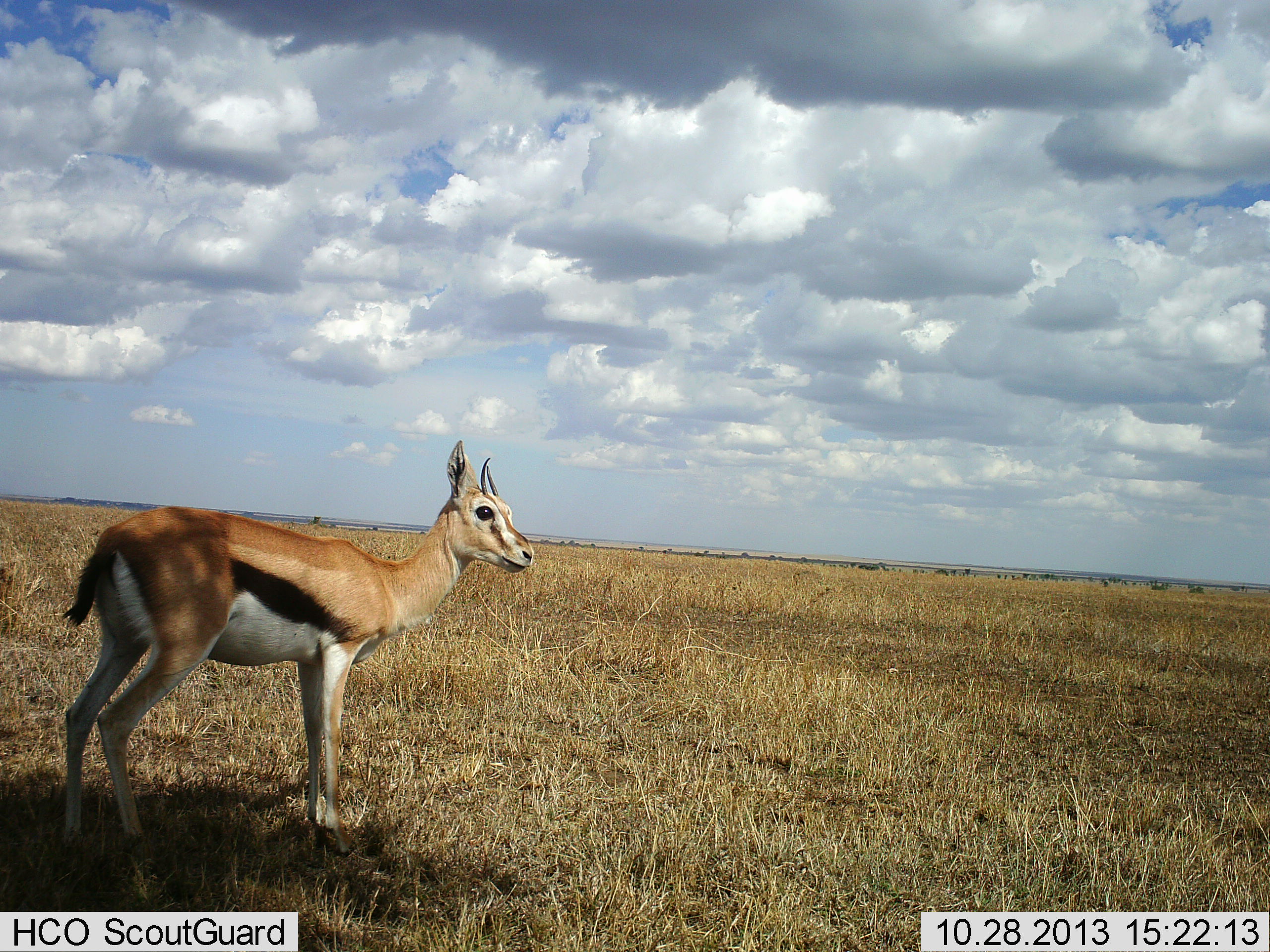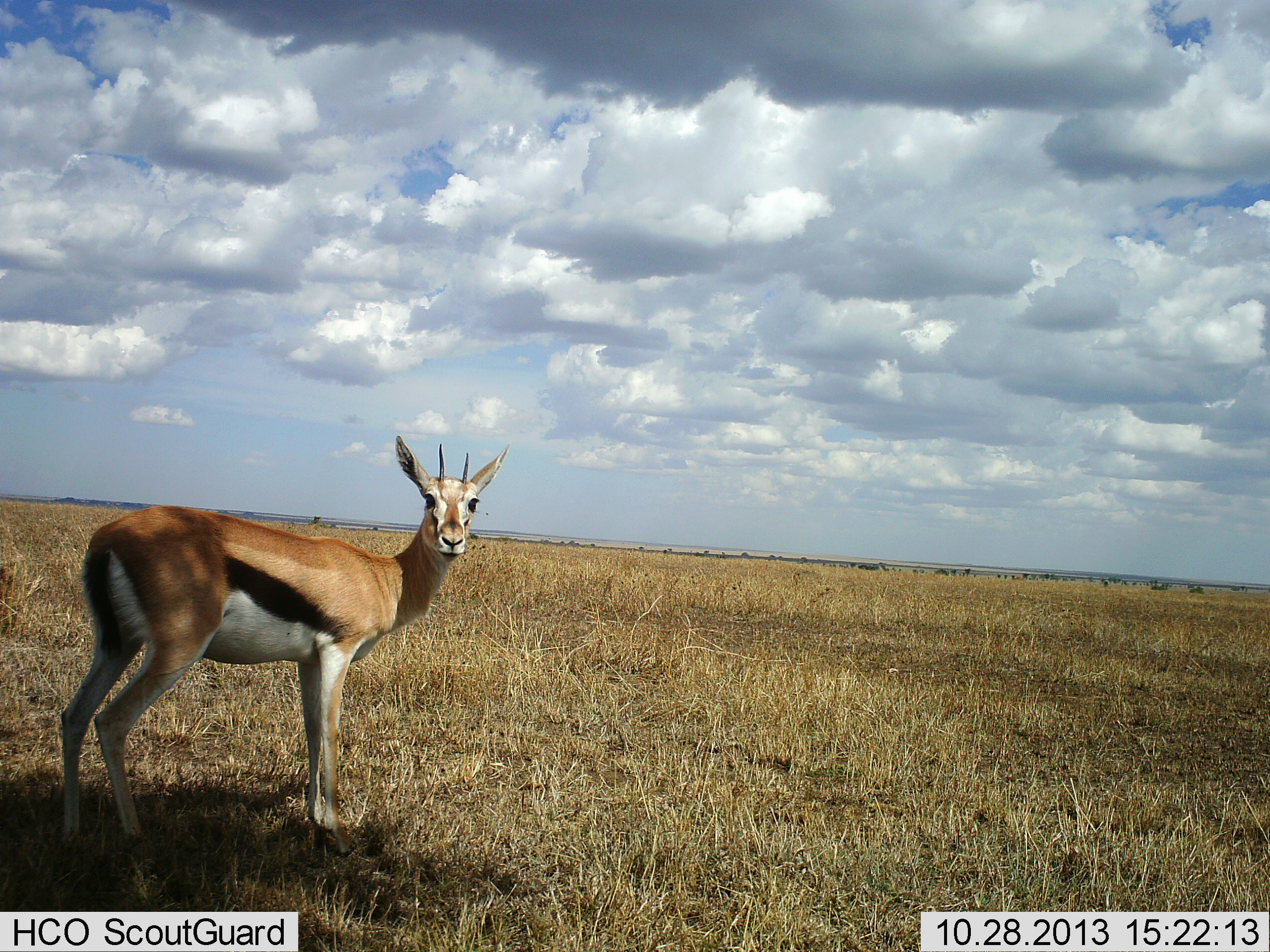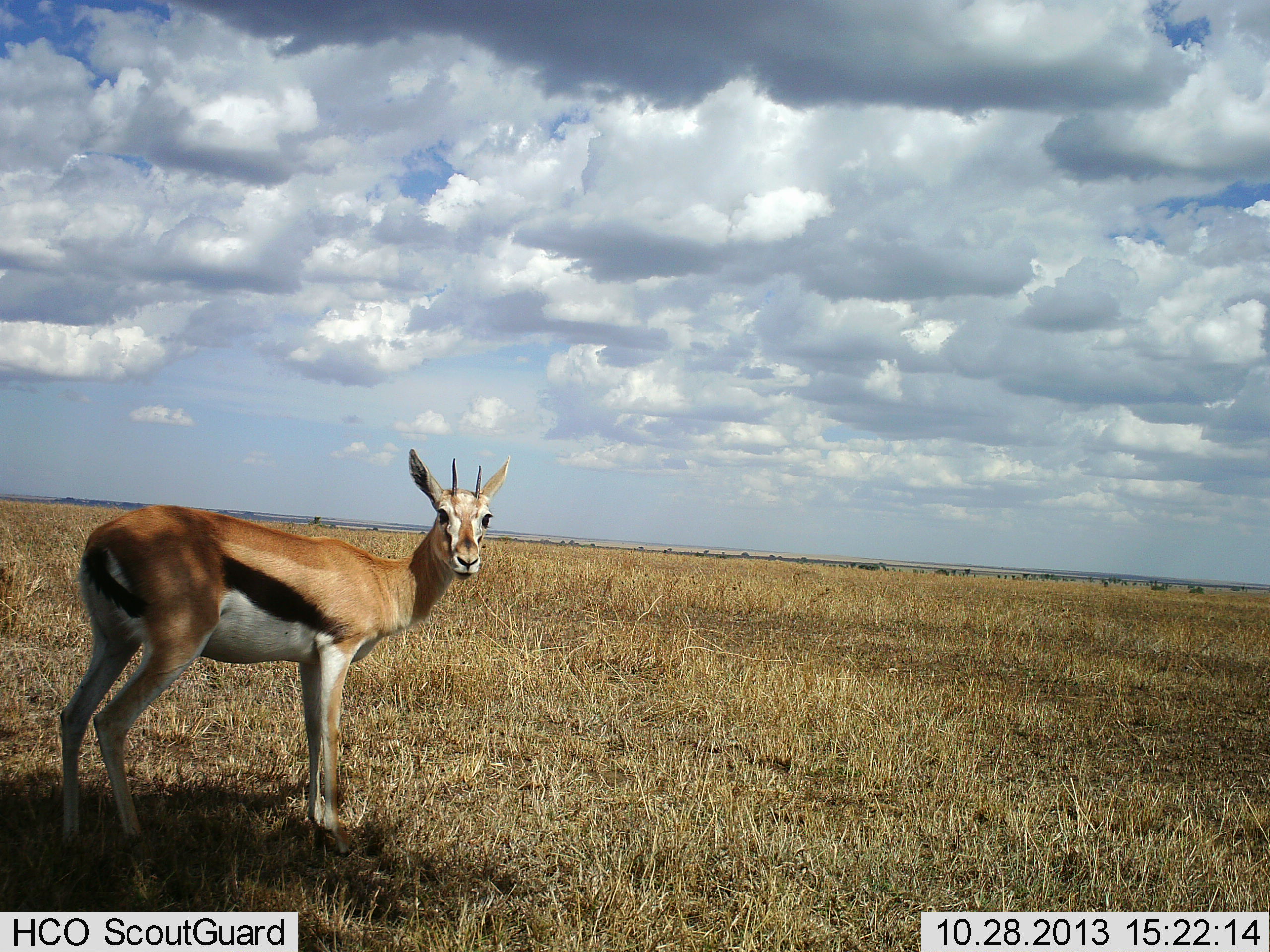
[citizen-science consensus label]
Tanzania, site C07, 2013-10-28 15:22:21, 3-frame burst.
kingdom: Animalia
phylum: Chordata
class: Mammalia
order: Artiodactyla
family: Bovidae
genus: Eudorcas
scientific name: Eudorcas thomsonii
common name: thomson's gazelle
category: gazellethomsons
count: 1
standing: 100%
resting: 0%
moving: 0%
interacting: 0%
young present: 0%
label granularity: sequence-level